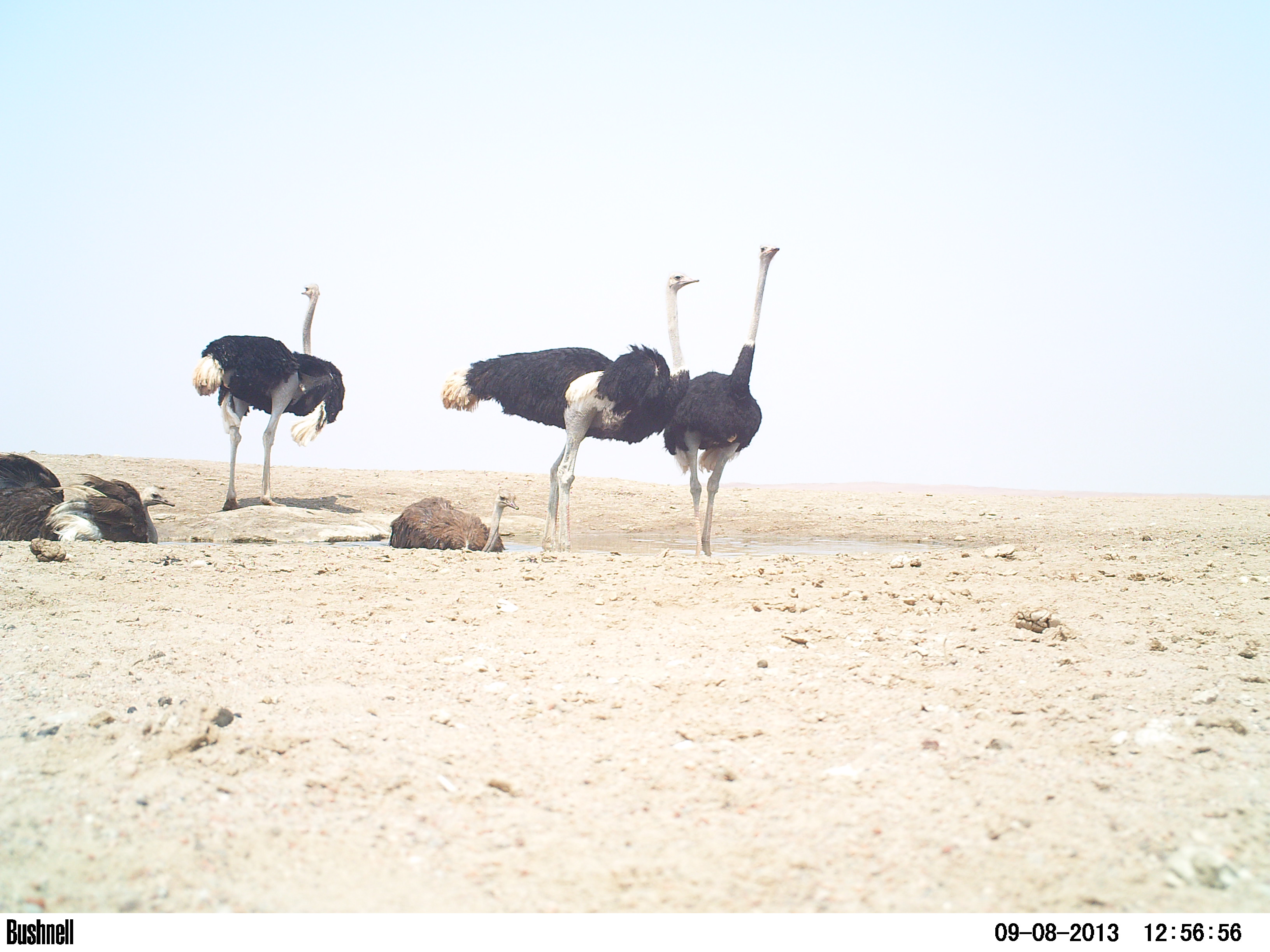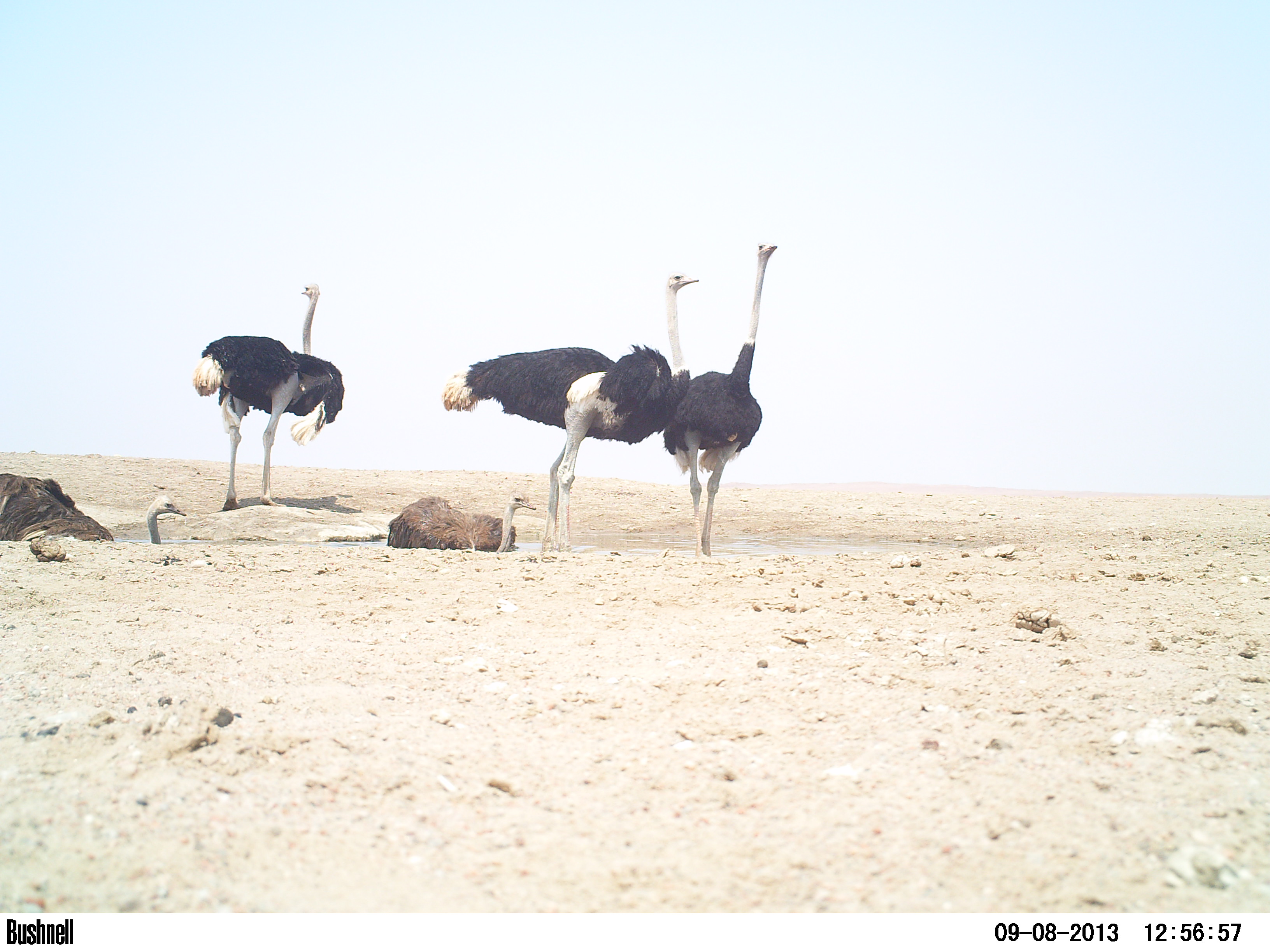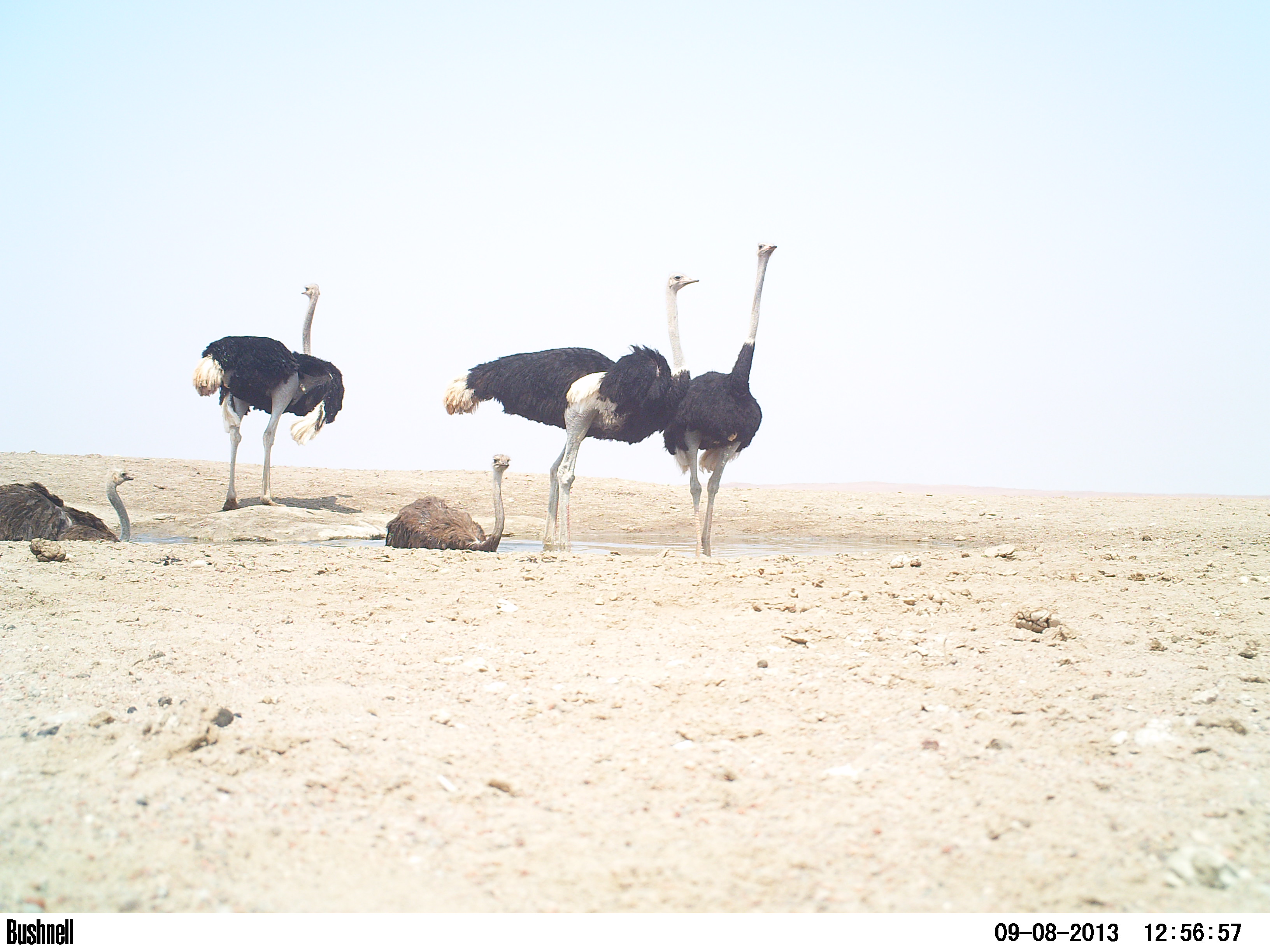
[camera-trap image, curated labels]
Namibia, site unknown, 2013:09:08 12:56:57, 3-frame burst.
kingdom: Animalia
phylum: Chordata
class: Aves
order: Struthioniformes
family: Struthionidae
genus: Struthio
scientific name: Struthio camelus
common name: common ostrich